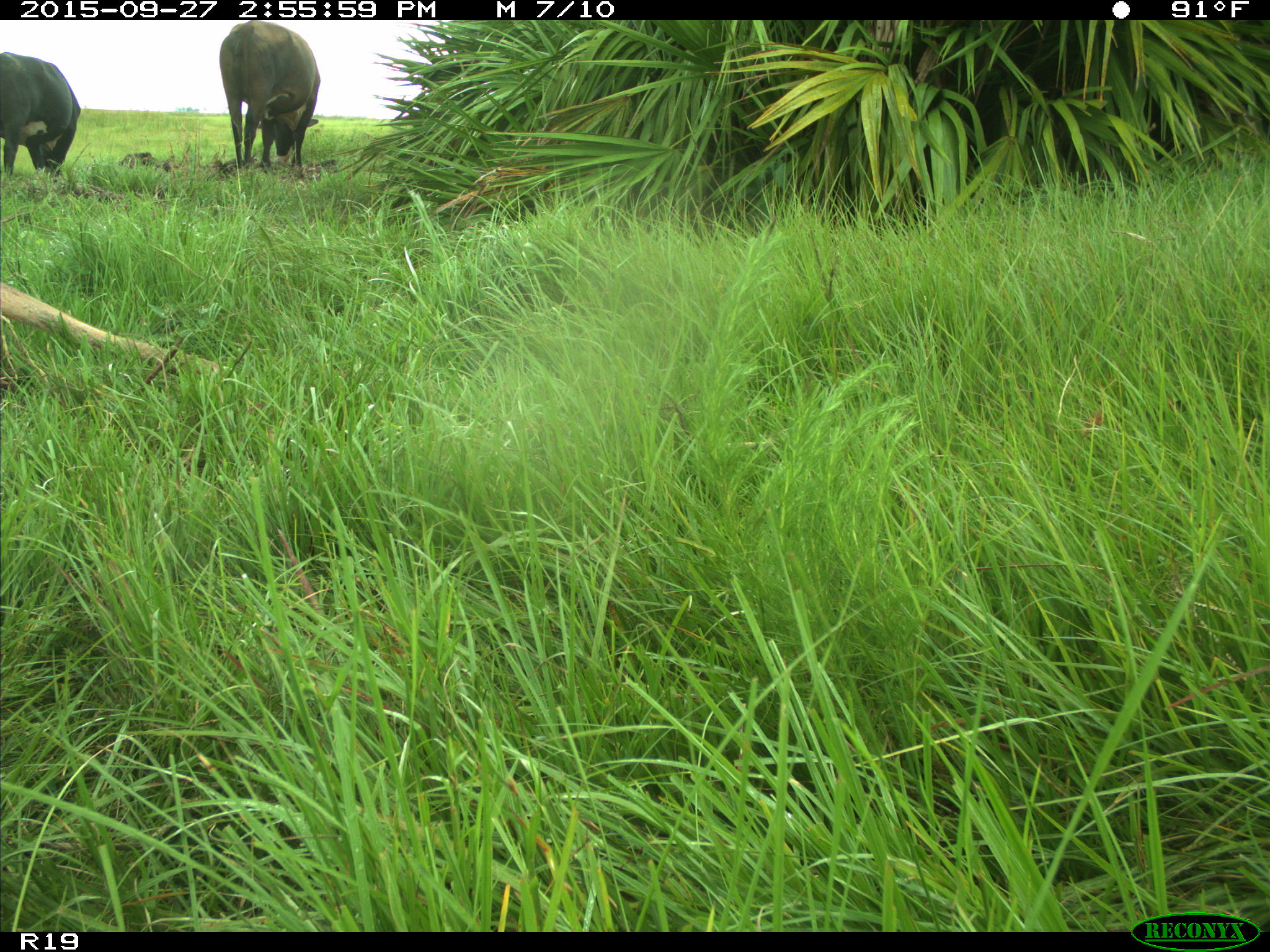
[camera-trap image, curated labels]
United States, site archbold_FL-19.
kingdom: Animalia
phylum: Chordata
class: Mammalia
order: Artiodactyla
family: Bovidae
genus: Bos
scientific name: Bos taurus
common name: domestic cow